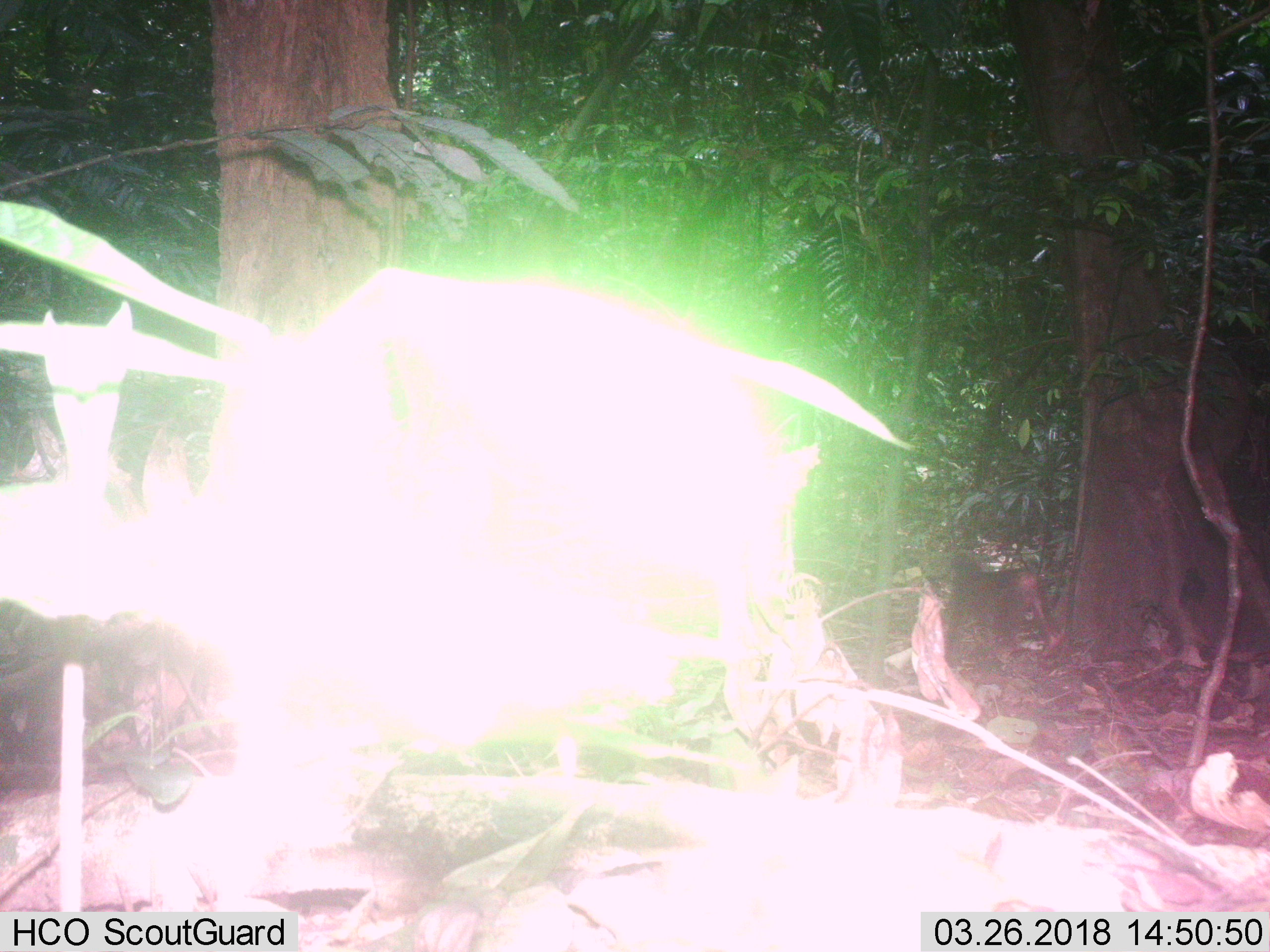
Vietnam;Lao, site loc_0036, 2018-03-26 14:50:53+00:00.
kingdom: Animalia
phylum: Chordata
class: Mammalia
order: Primates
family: Cercopithecidae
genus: Macaca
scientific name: Macaca arctoides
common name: stump-tailed macaque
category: stump tailed macaque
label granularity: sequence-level